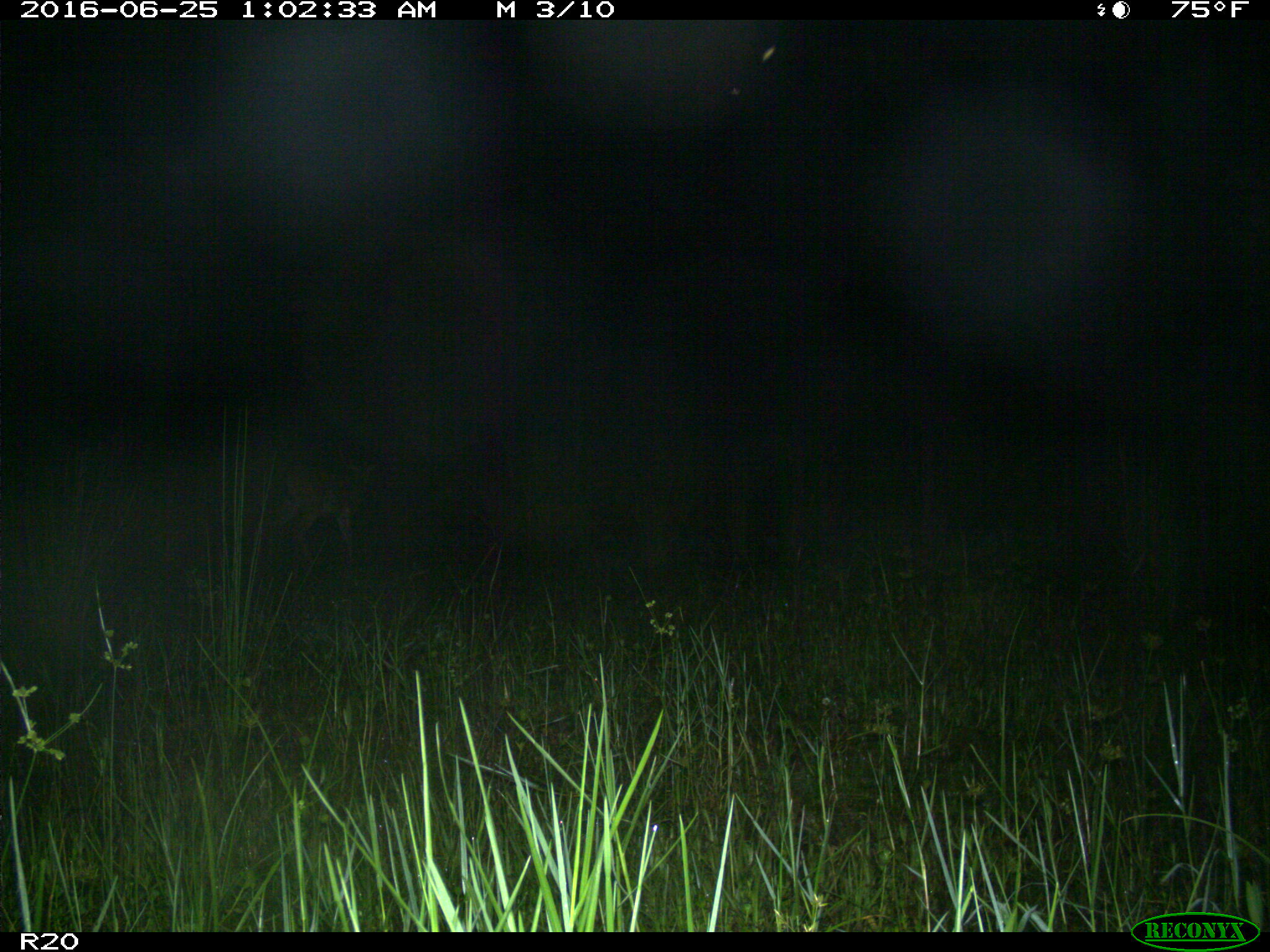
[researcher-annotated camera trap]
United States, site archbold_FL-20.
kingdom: Animalia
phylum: Chordata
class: Mammalia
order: Artiodactyla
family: Cervidae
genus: Odocoileus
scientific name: Odocoileus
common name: deer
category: unidentified deer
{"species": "unidentified deer (deer) (Odocoileus)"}